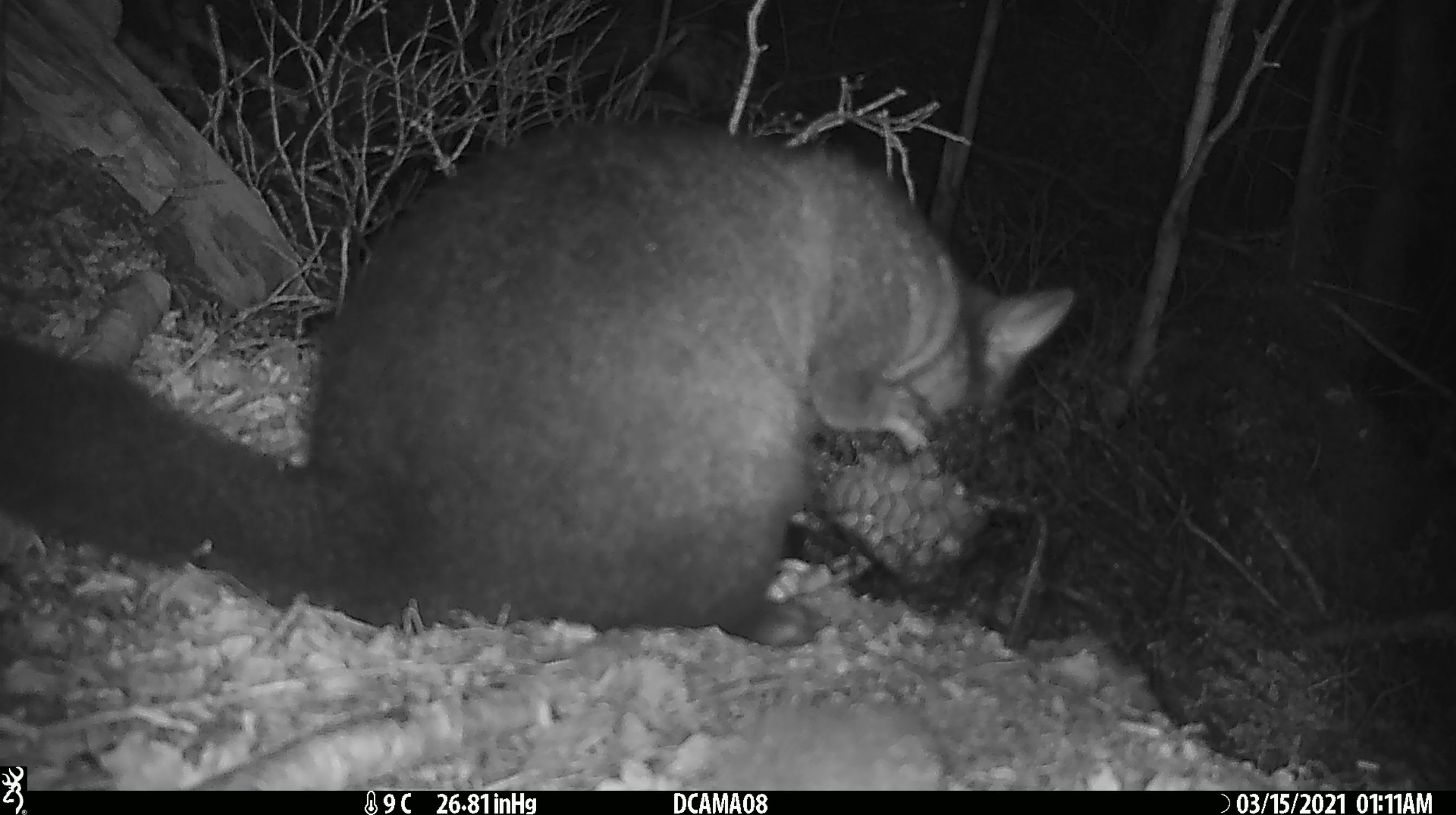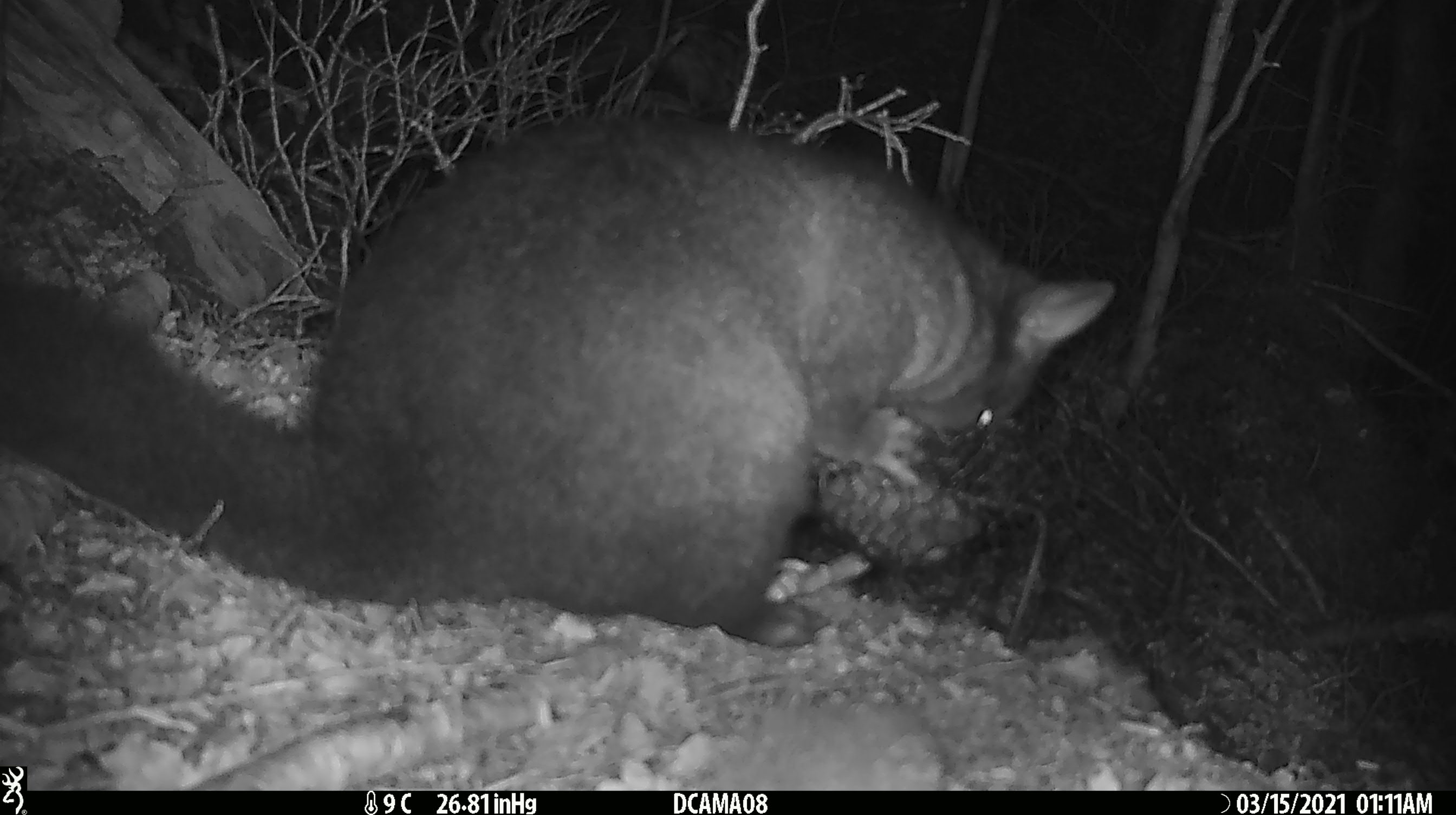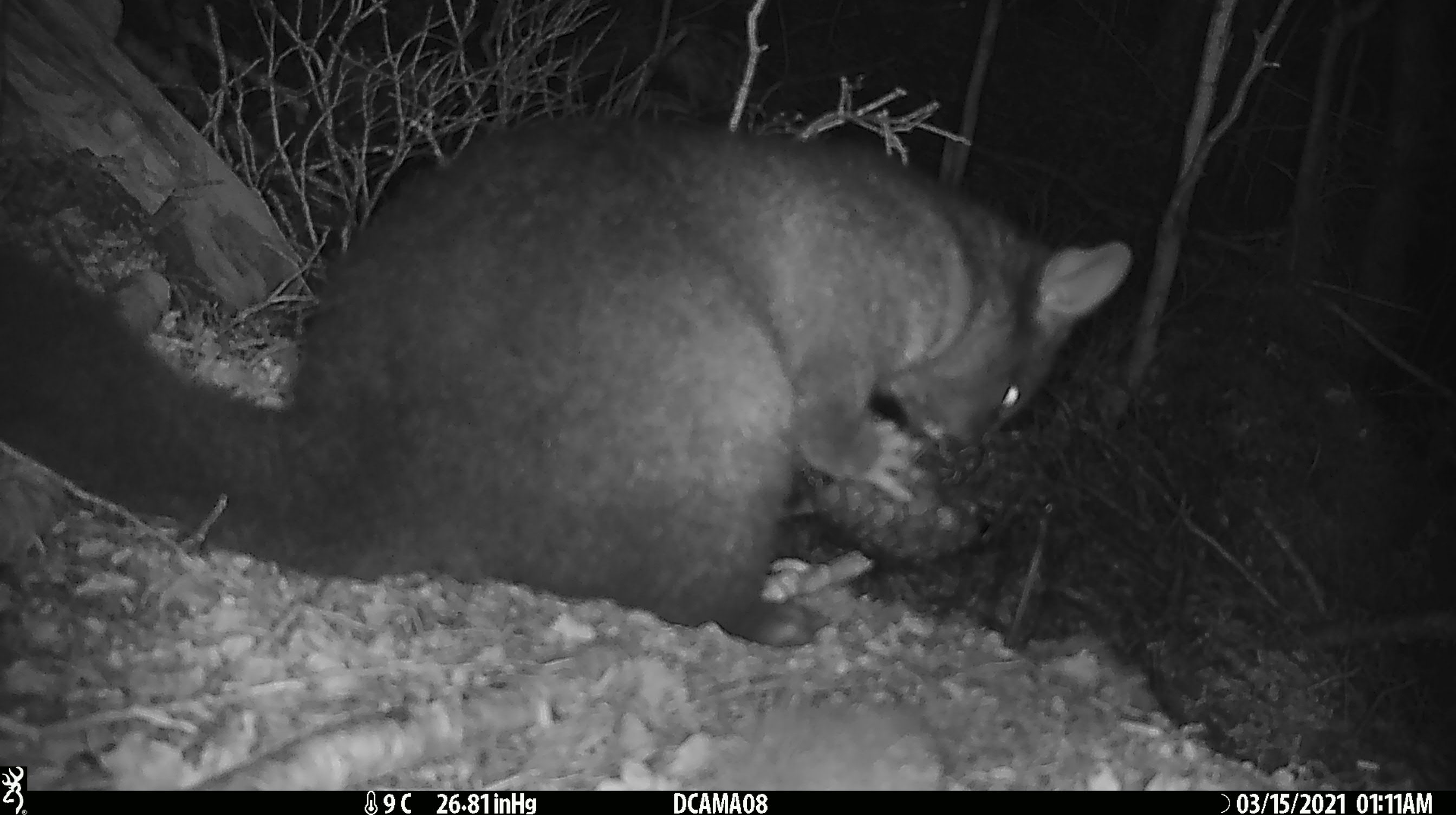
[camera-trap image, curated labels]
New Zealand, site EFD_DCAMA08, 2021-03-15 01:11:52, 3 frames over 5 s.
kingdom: Animalia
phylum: Chordata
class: Mammalia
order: Diprotodontia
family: Phalangeridae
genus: Trichosurus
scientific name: Trichosurus vulpecula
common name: common brushtail possum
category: possum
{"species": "possum (common brushtail possum) (Trichosurus vulpecula)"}